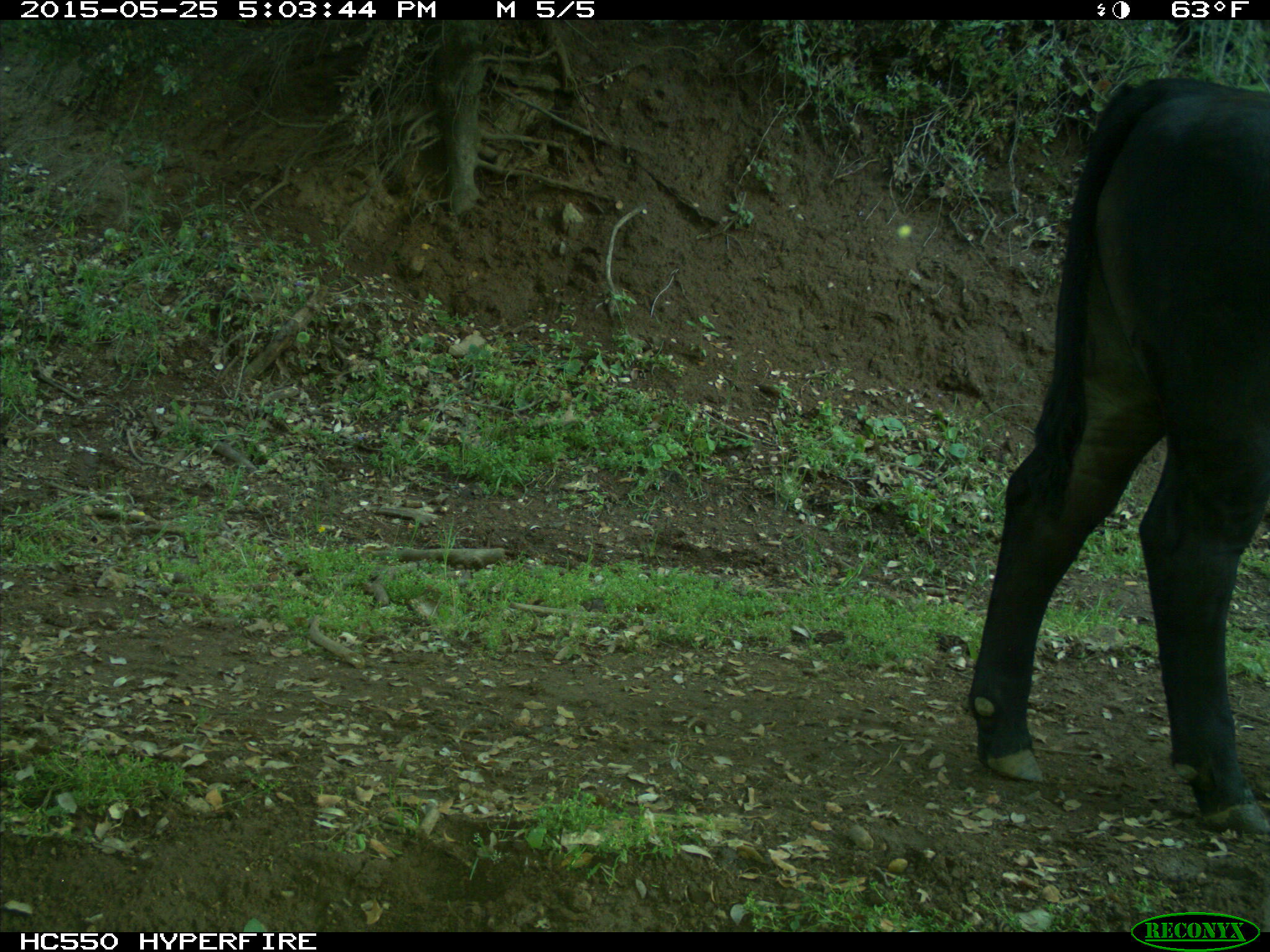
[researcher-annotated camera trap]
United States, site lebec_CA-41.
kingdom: Animalia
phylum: Chordata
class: Mammalia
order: Artiodactyla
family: Bovidae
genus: Bos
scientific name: Bos taurus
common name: domestic cow